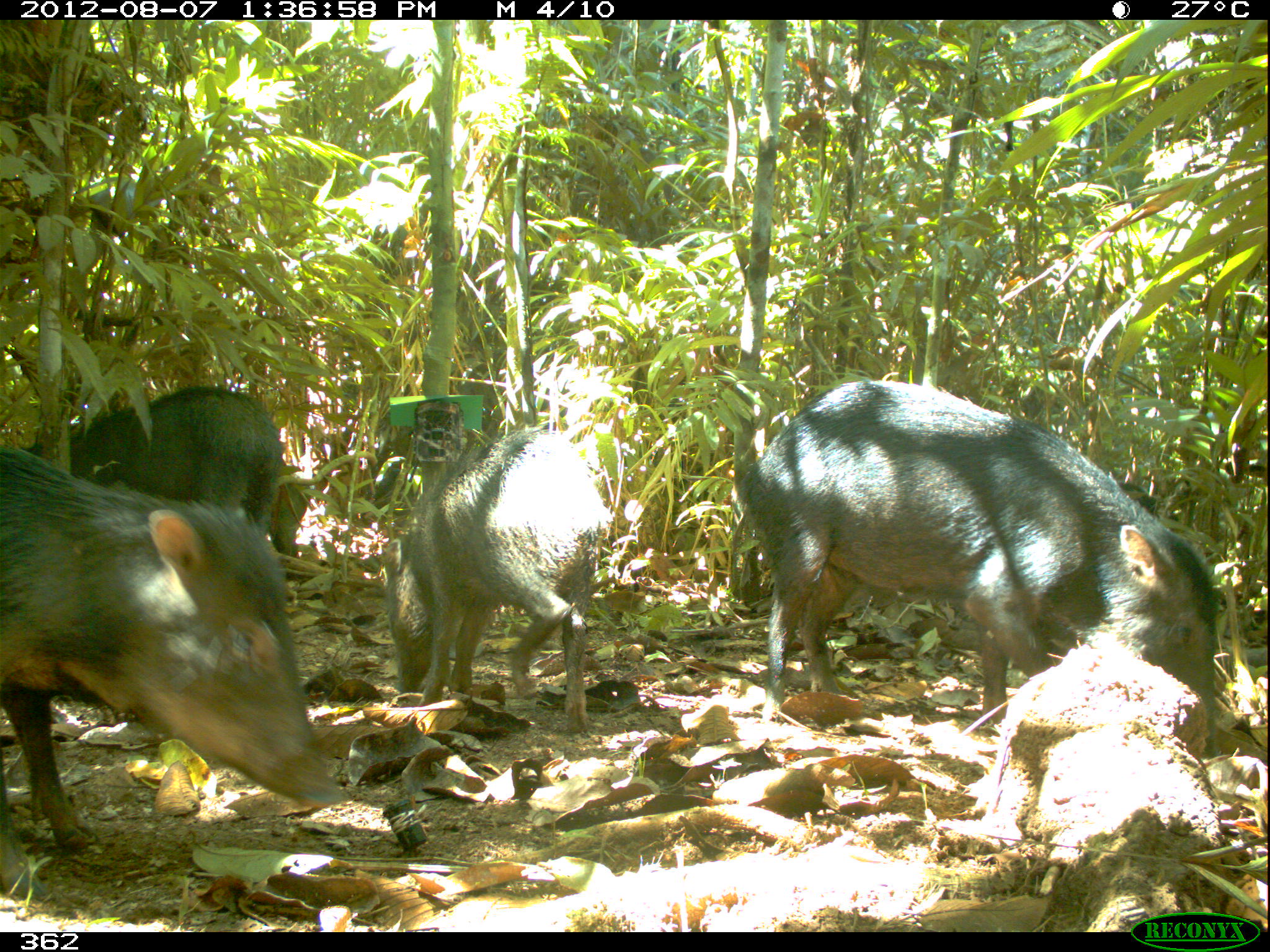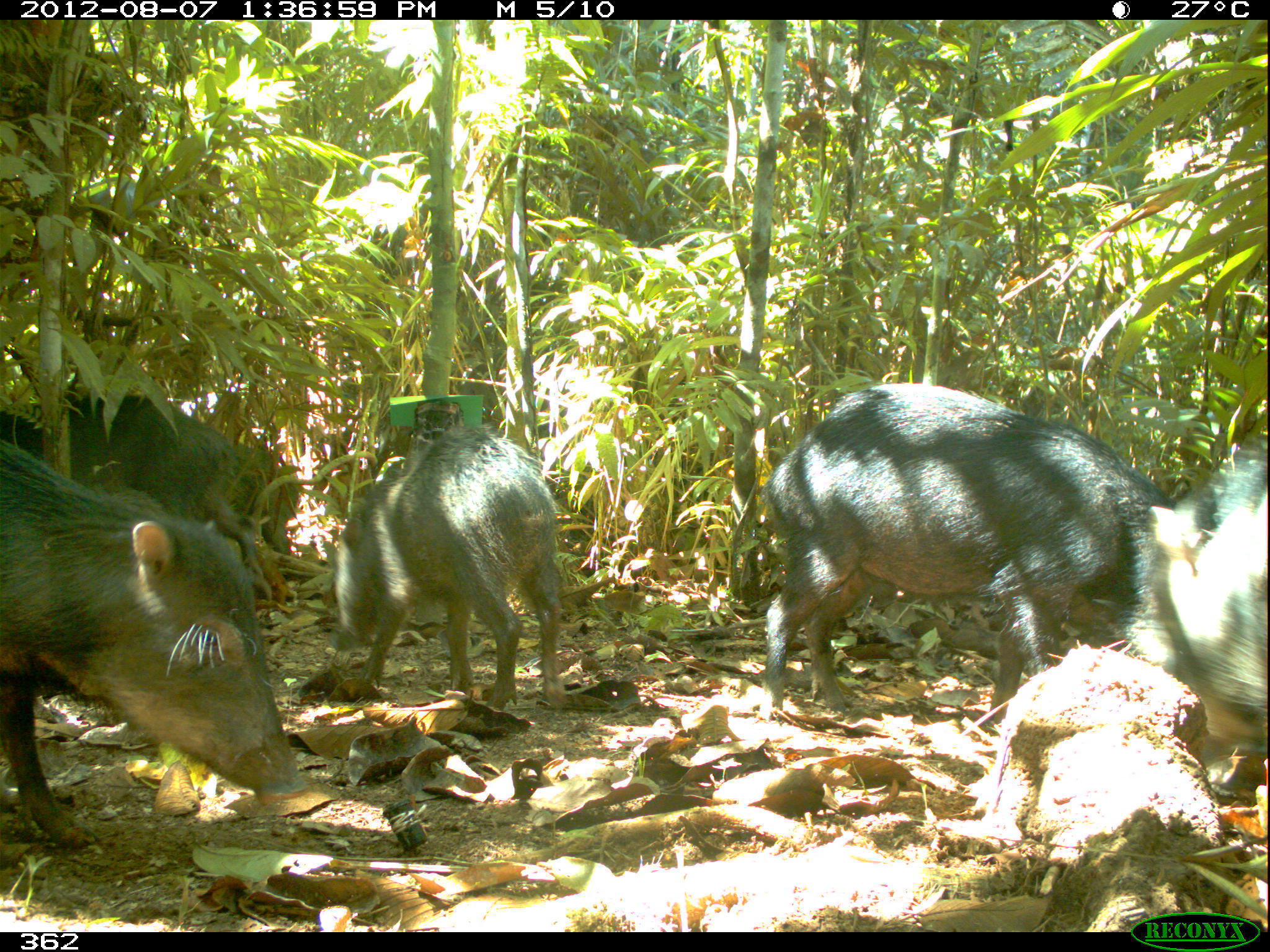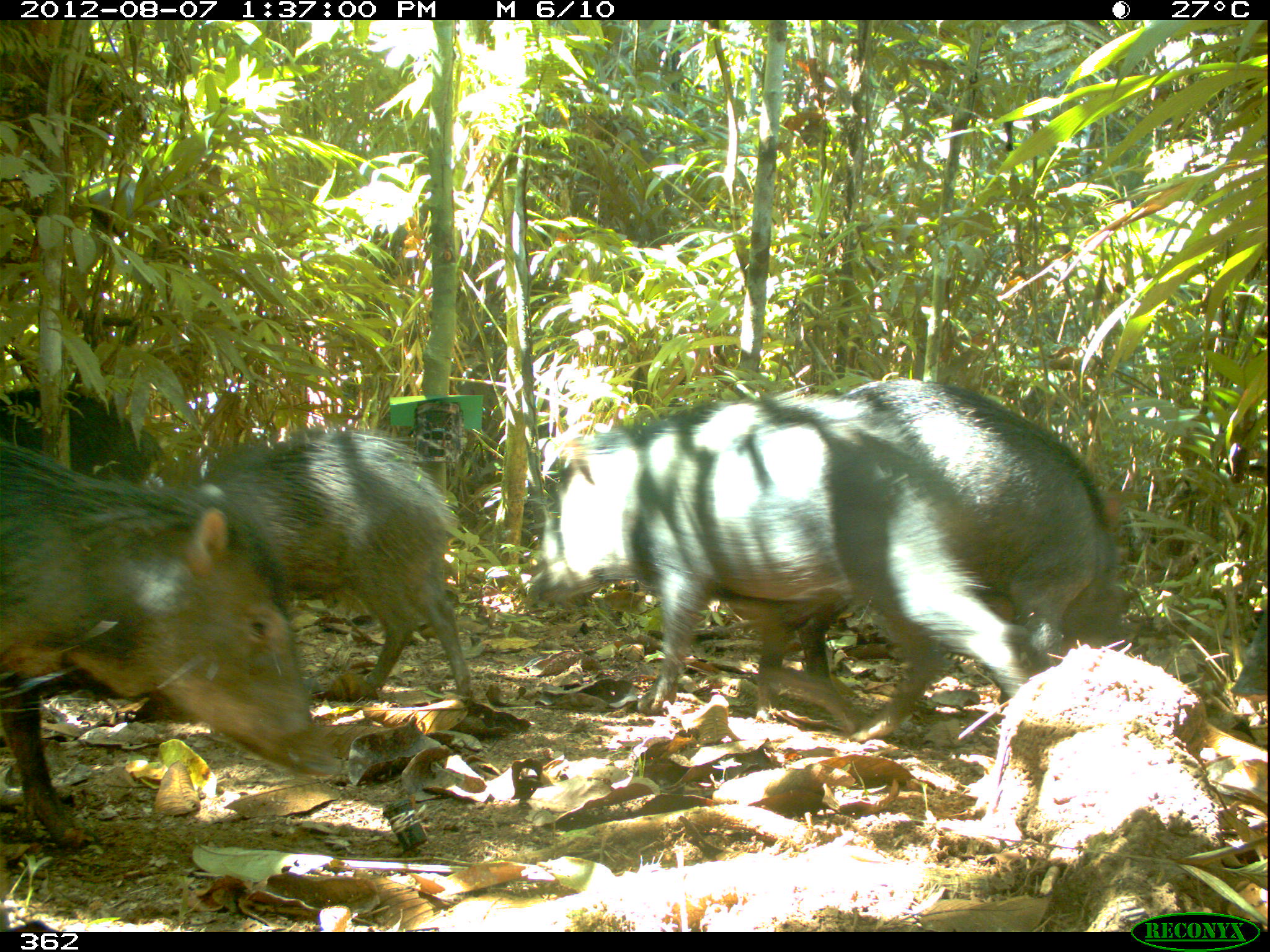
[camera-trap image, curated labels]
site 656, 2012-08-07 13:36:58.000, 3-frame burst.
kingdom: Animalia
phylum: Chordata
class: Mammalia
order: Artiodactyla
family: Tayassuidae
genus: Tayassu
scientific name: Tayassu pecari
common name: white-lipped peccary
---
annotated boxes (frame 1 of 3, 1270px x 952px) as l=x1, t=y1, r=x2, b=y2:
tayassu pecari: l=736, t=377, r=1224, b=761; l=0, t=439, r=354, b=855; l=370, t=415, r=612, b=734; l=15, t=379, r=284, b=535; l=1117, t=478, r=1161, b=516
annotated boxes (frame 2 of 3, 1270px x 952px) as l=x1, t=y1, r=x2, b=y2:
tayassu pecari: l=757, t=380, r=1180, b=721; l=0, t=443, r=308, b=844; l=324, t=423, r=565, b=712; l=0, t=389, r=264, b=578; l=1145, t=431, r=1270, b=748; l=231, t=440, r=296, b=553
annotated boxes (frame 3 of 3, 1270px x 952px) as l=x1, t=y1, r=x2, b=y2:
tayassu pecari: l=517, t=391, r=1047, b=746; l=1, t=435, r=344, b=855; l=828, t=372, r=1126, b=663; l=187, t=426, r=484, b=716; l=2, t=379, r=169, b=488